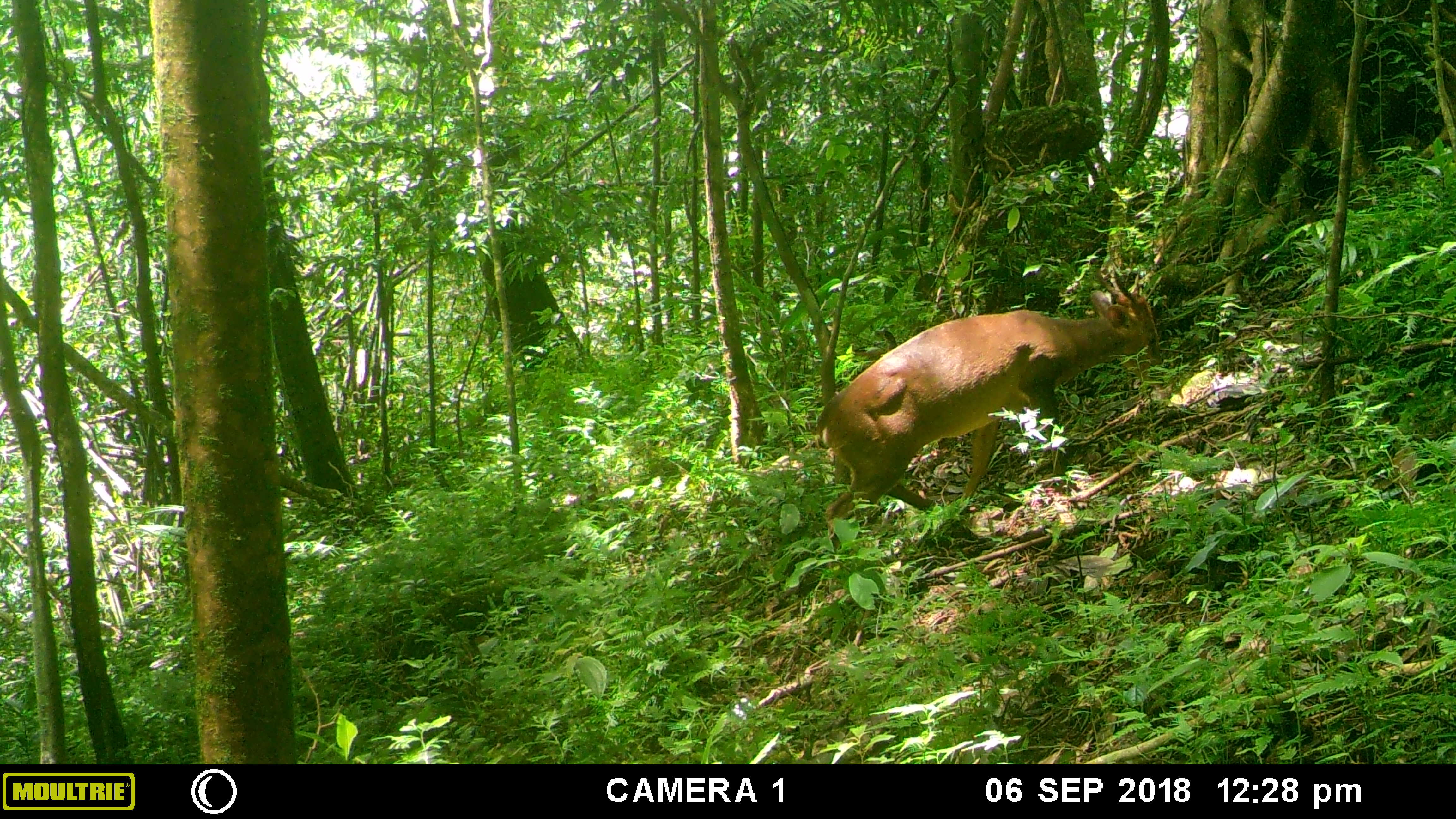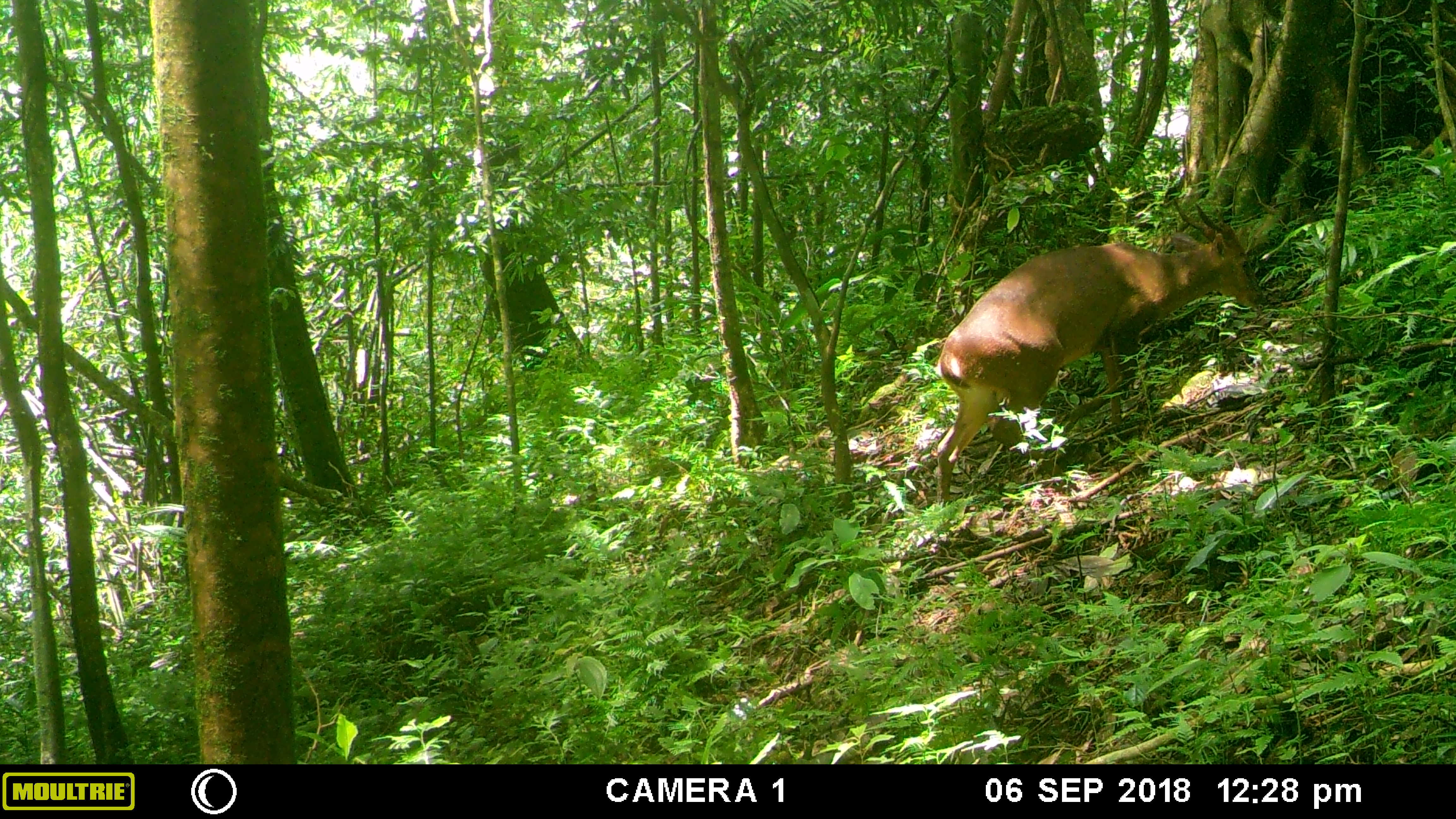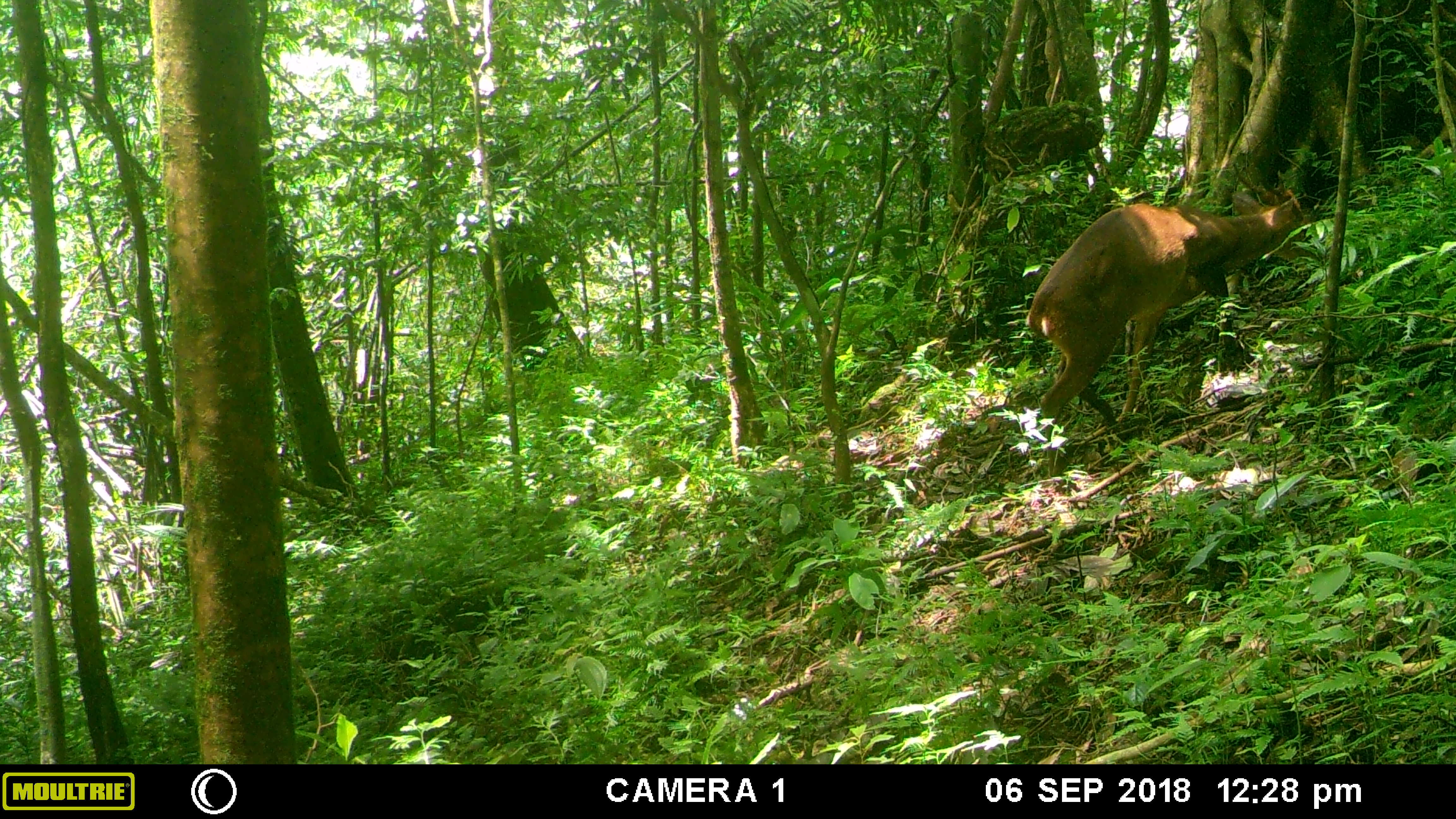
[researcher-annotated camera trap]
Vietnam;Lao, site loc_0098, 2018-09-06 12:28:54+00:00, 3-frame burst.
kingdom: Animalia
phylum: Chordata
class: Mammalia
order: Artiodactyla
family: Cervidae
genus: Muntiacus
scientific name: Muntiacus vuquangensis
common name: large-antlered muntjac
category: large antlered muntjac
Large antlered muntjac (large-antlered muntjac) (Muntiacus vuquangensis). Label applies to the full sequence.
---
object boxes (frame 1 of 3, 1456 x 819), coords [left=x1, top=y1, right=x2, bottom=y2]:
large antlered muntjac: [left=814, top=263, right=1166, bottom=551]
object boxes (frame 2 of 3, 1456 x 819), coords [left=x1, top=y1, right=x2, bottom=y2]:
large antlered muntjac: [left=928, top=197, right=1264, bottom=514]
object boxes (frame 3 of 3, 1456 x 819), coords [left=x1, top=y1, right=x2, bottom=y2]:
large antlered muntjac: [left=1024, top=165, right=1327, bottom=477]